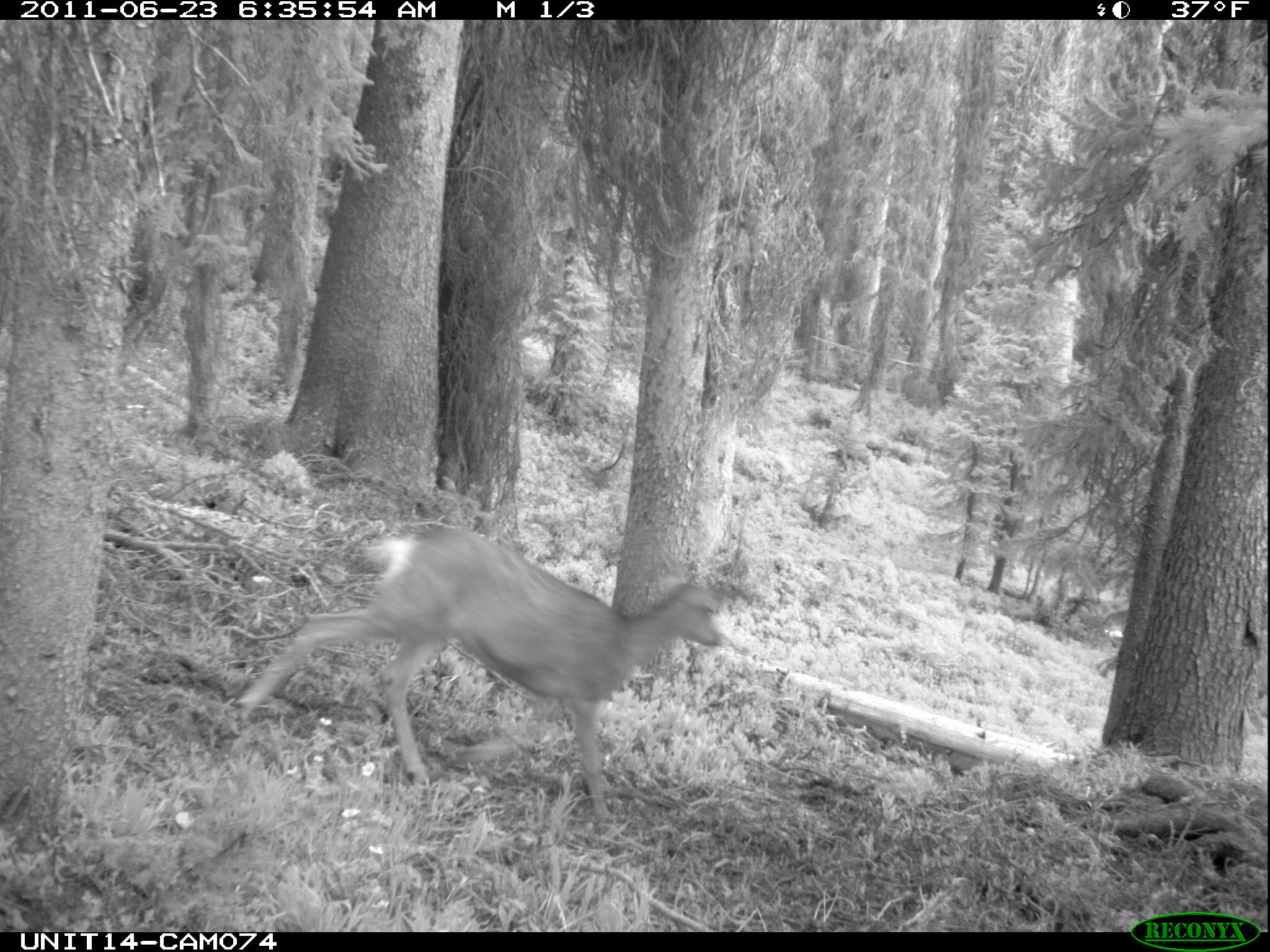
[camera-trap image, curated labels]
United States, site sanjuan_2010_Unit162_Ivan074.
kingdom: Animalia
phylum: Chordata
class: Mammalia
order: Artiodactyla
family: Cervidae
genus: Odocoileus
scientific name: Odocoileus hemionus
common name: mule deer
Odocoileus hemionus (mule deer).